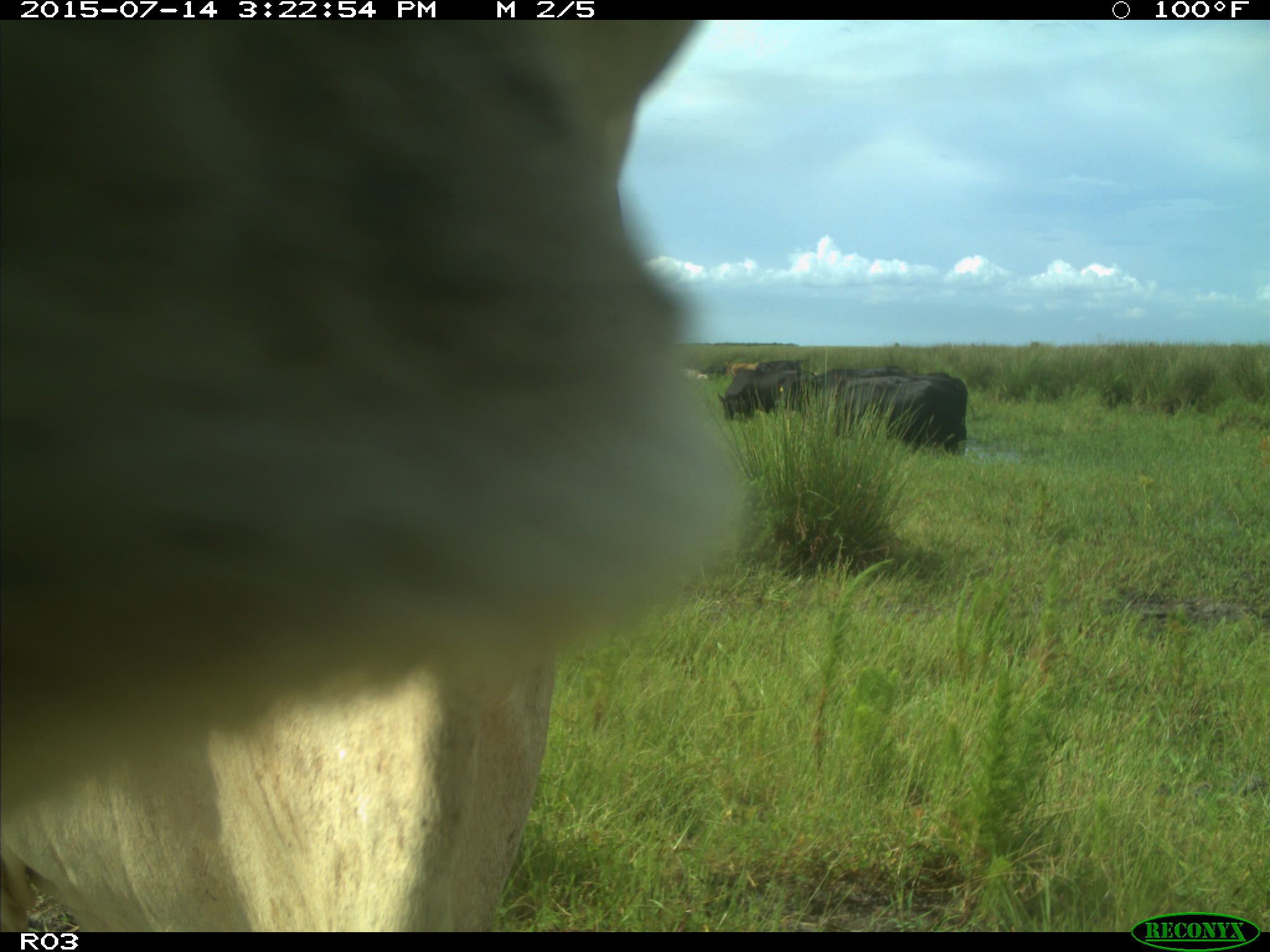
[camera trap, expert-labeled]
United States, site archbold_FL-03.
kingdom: Animalia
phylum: Chordata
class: Mammalia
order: Artiodactyla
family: Bovidae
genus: Bos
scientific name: Bos taurus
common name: domestic cow